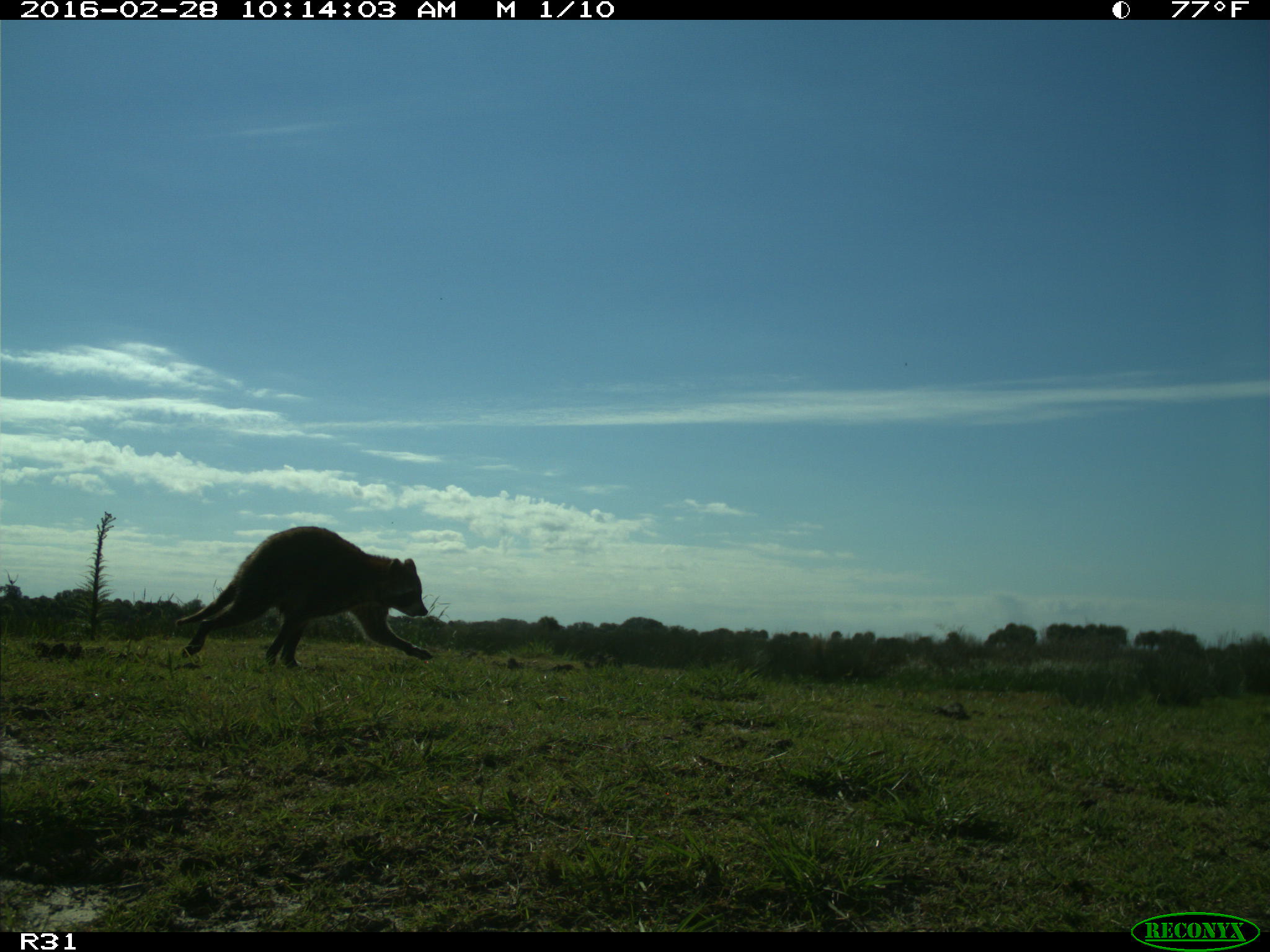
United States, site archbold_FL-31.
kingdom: Animalia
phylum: Chordata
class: Mammalia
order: Carnivora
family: Procyonidae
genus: Procyon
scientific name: Procyon lotor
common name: common raccoon